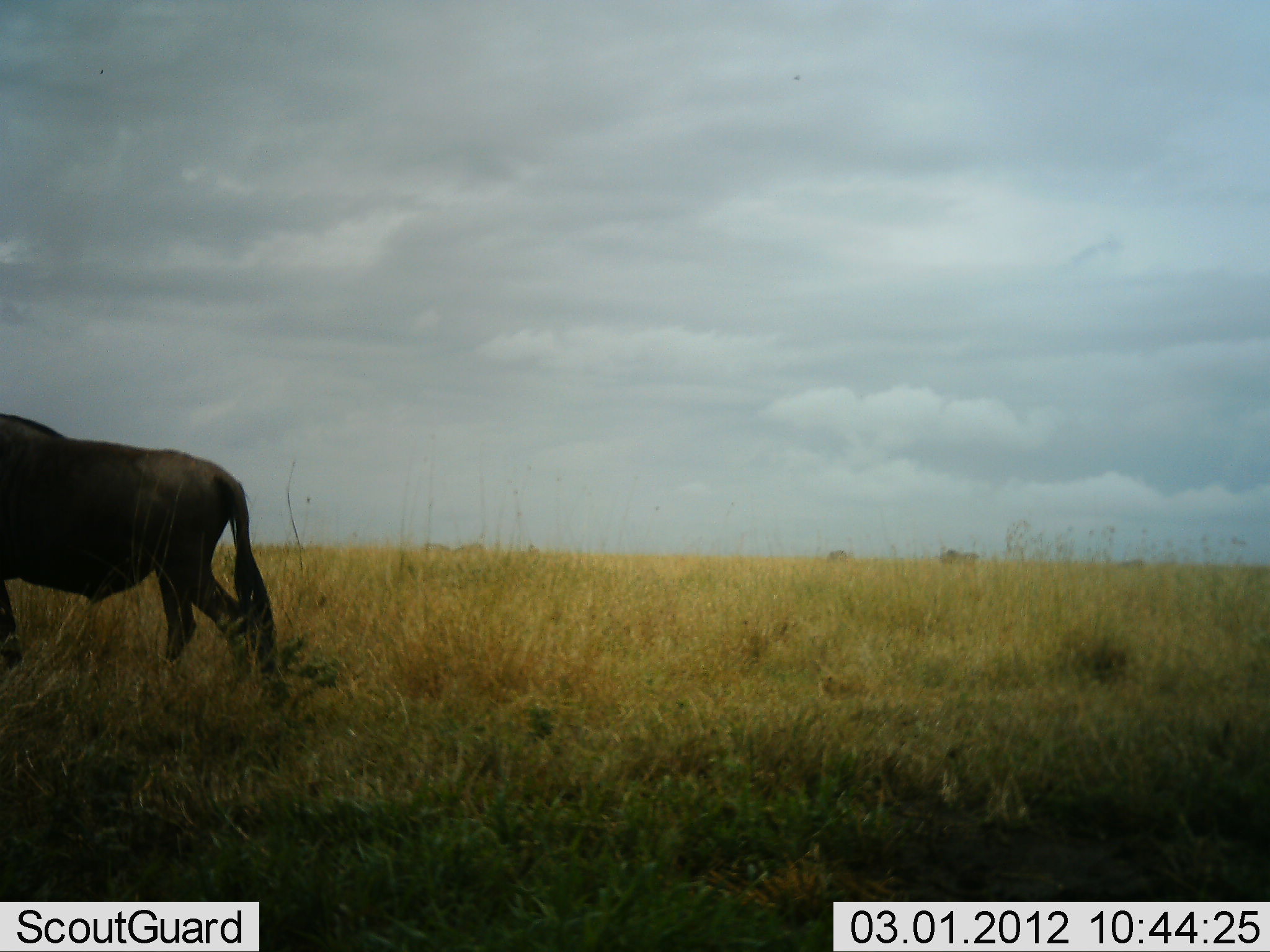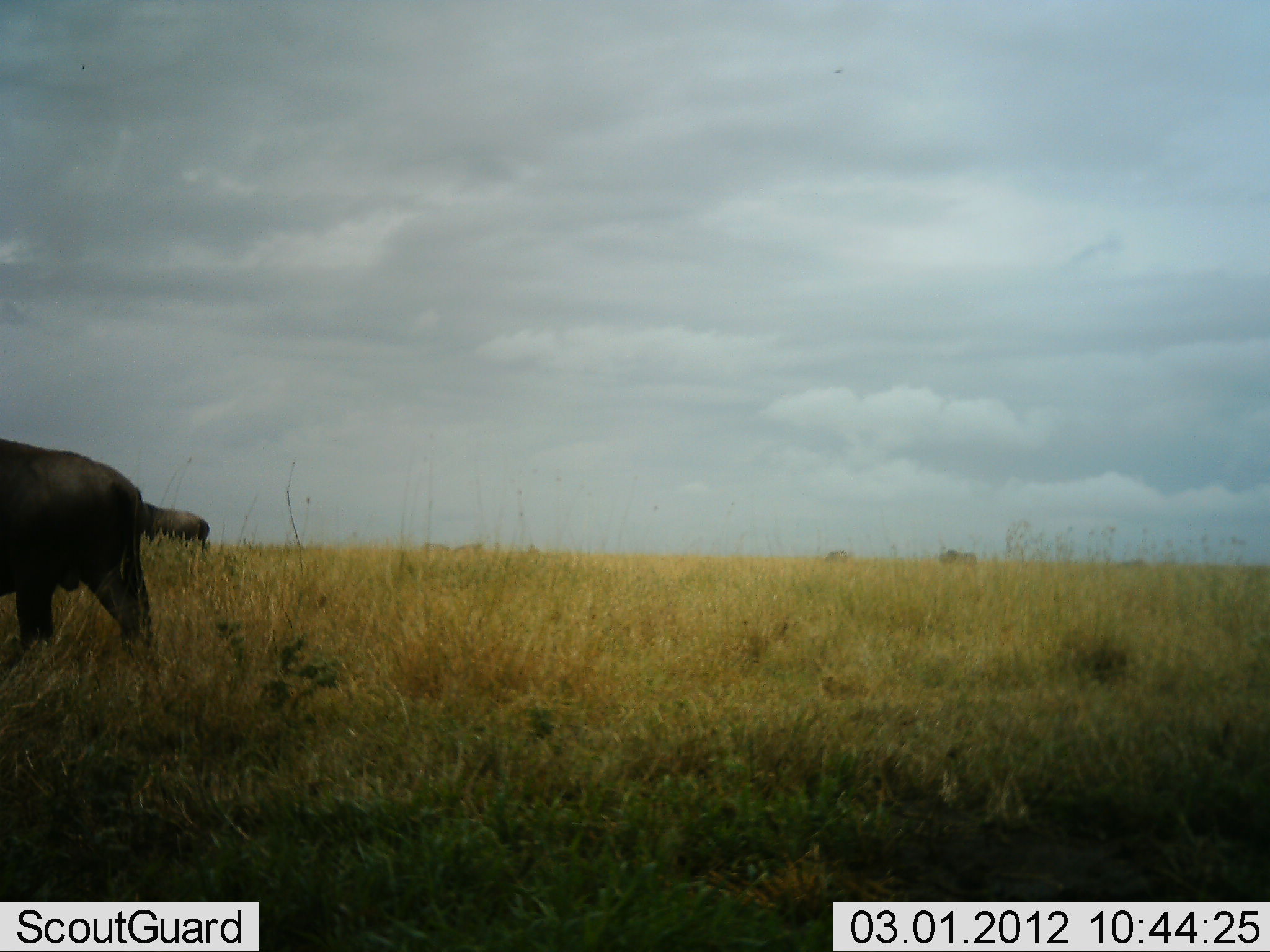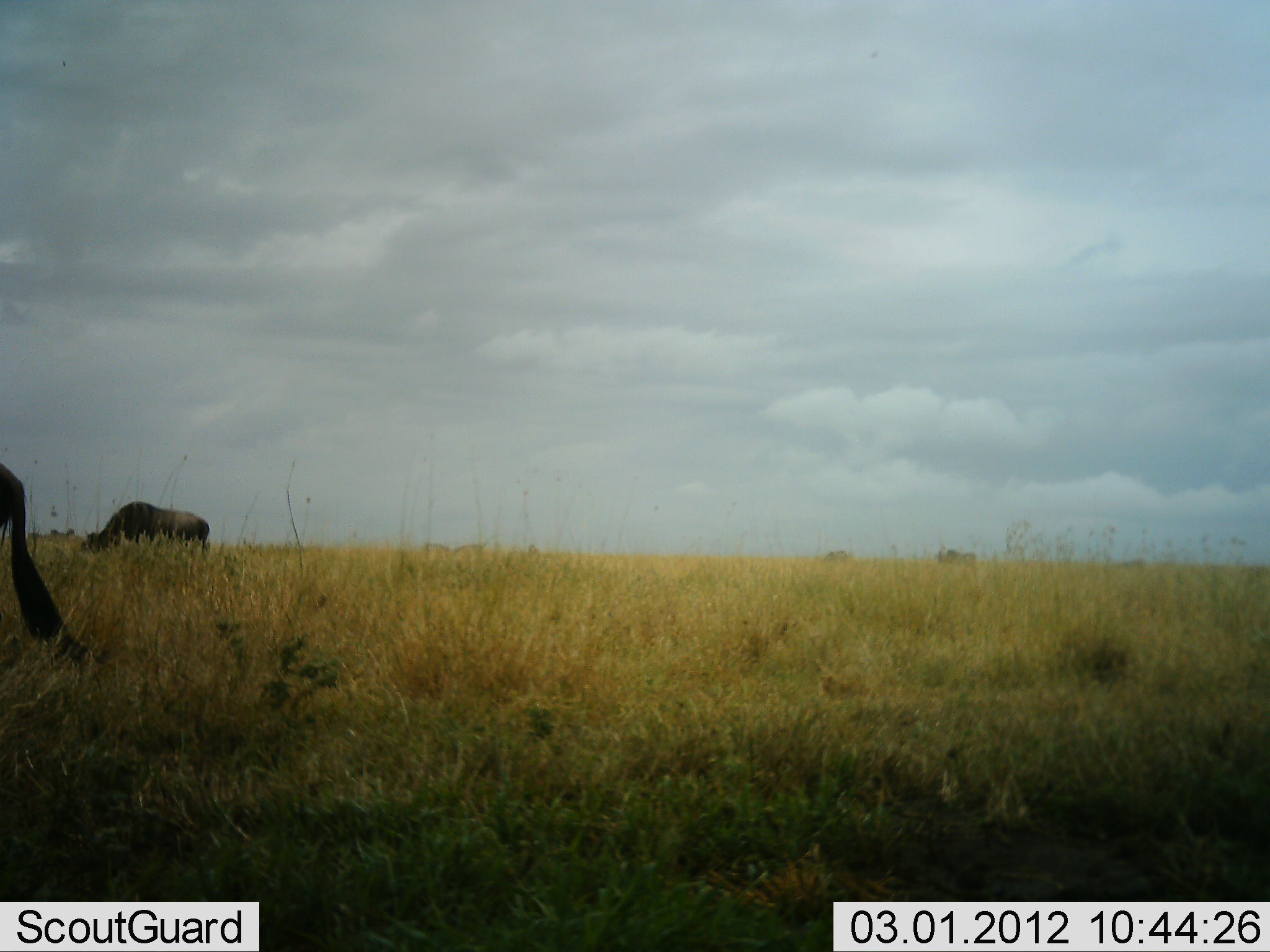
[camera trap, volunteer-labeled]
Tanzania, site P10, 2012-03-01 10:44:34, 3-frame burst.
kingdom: Animalia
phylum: Chordata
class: Mammalia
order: Artiodactyla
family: Bovidae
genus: Connochaetes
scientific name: Connochaetes taurinus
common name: blue wildebeest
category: wildebeest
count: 2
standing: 26%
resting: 0%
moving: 95%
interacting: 0%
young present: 0%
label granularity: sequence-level